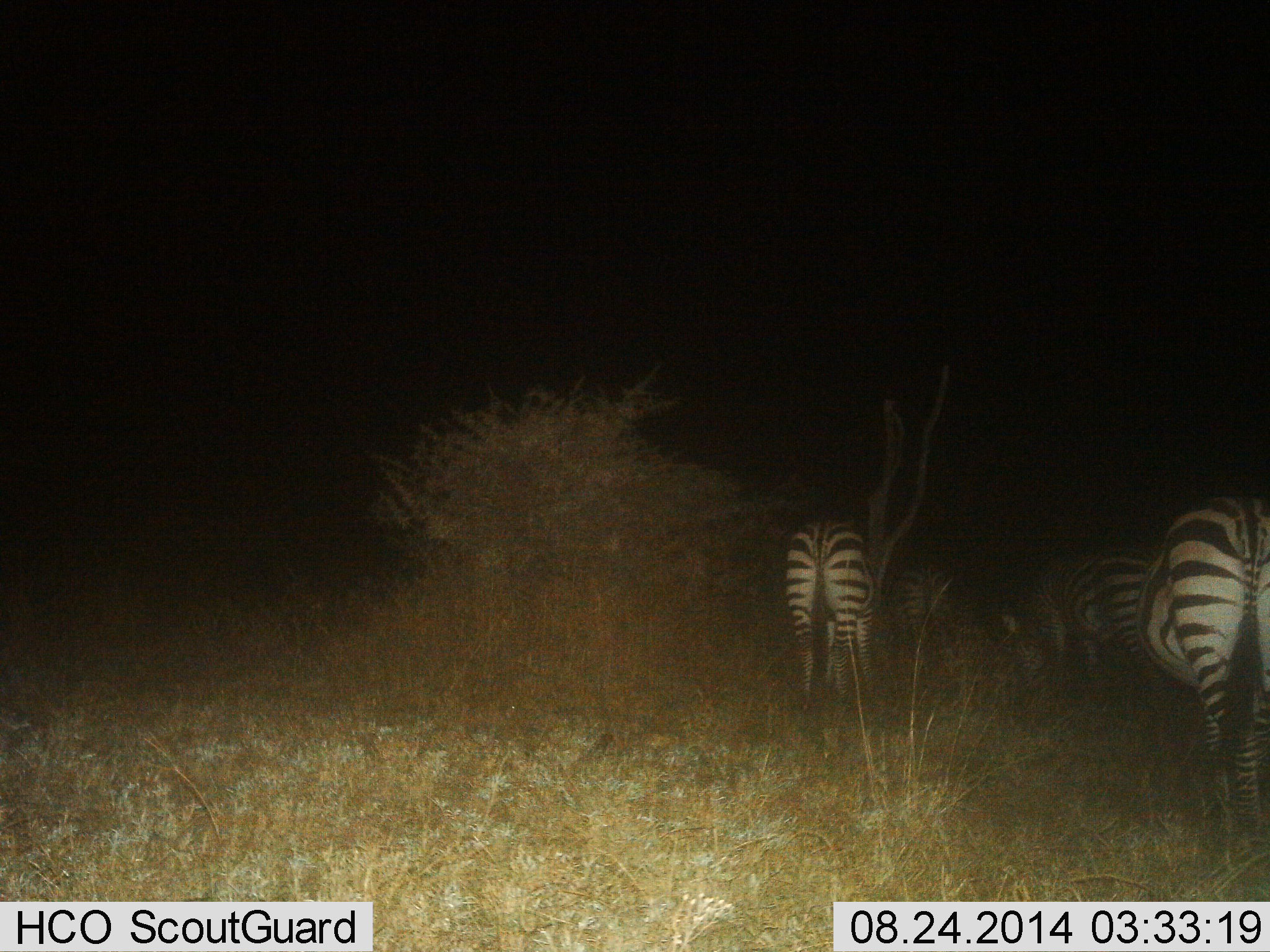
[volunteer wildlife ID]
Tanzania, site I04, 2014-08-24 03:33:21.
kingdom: Animalia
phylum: Chordata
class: Mammalia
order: Perissodactyla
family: Equidae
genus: Equus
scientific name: Equus quagga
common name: plains zebra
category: zebra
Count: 4.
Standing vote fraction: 50%.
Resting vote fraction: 0%.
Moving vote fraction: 40%.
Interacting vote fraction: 10%.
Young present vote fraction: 0%.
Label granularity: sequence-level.